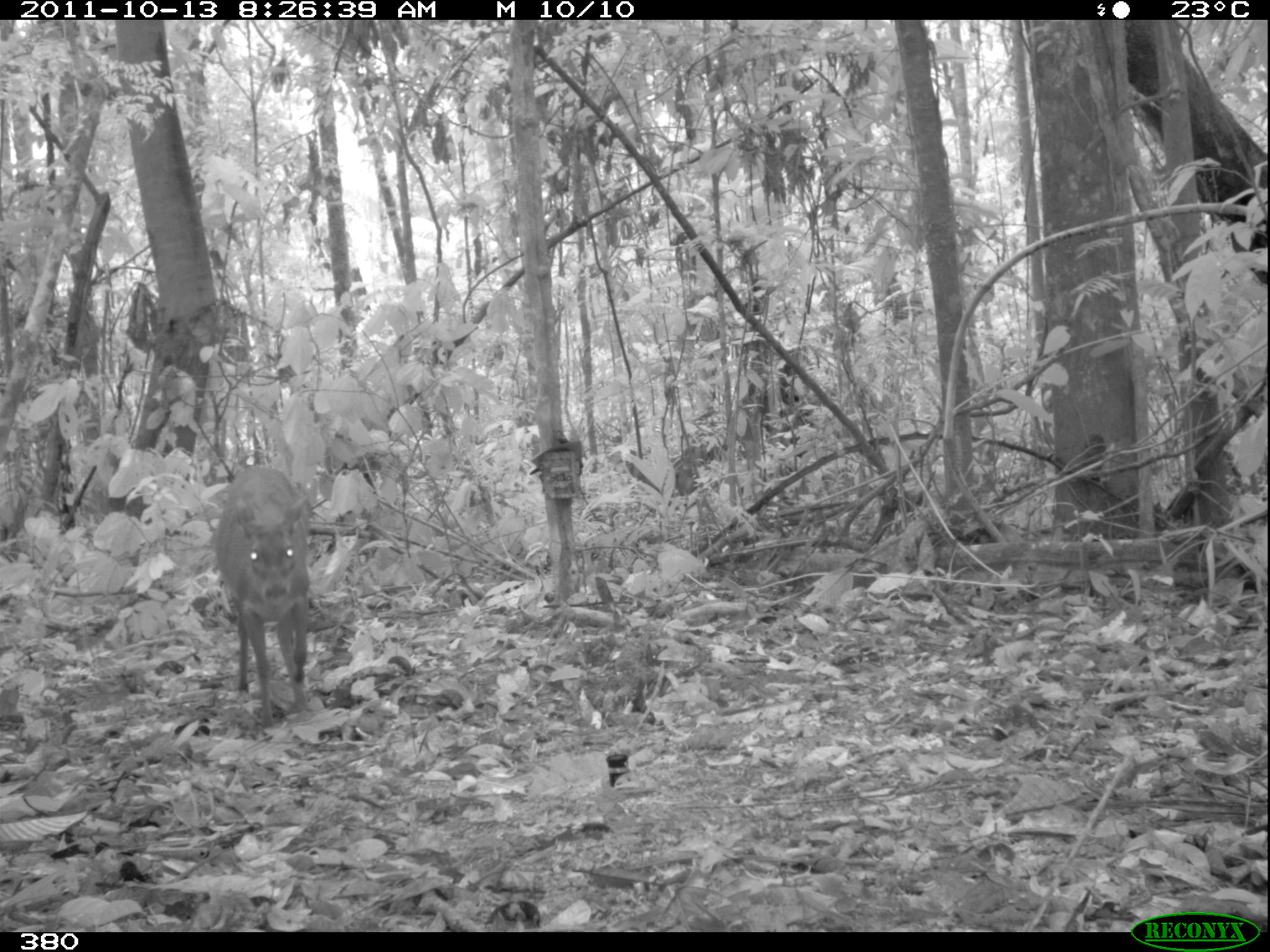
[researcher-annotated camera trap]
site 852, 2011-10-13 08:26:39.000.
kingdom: Animalia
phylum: Chordata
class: Mammalia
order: Artiodactyla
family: Cervidae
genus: Mazama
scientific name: Mazama americana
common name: red brocket